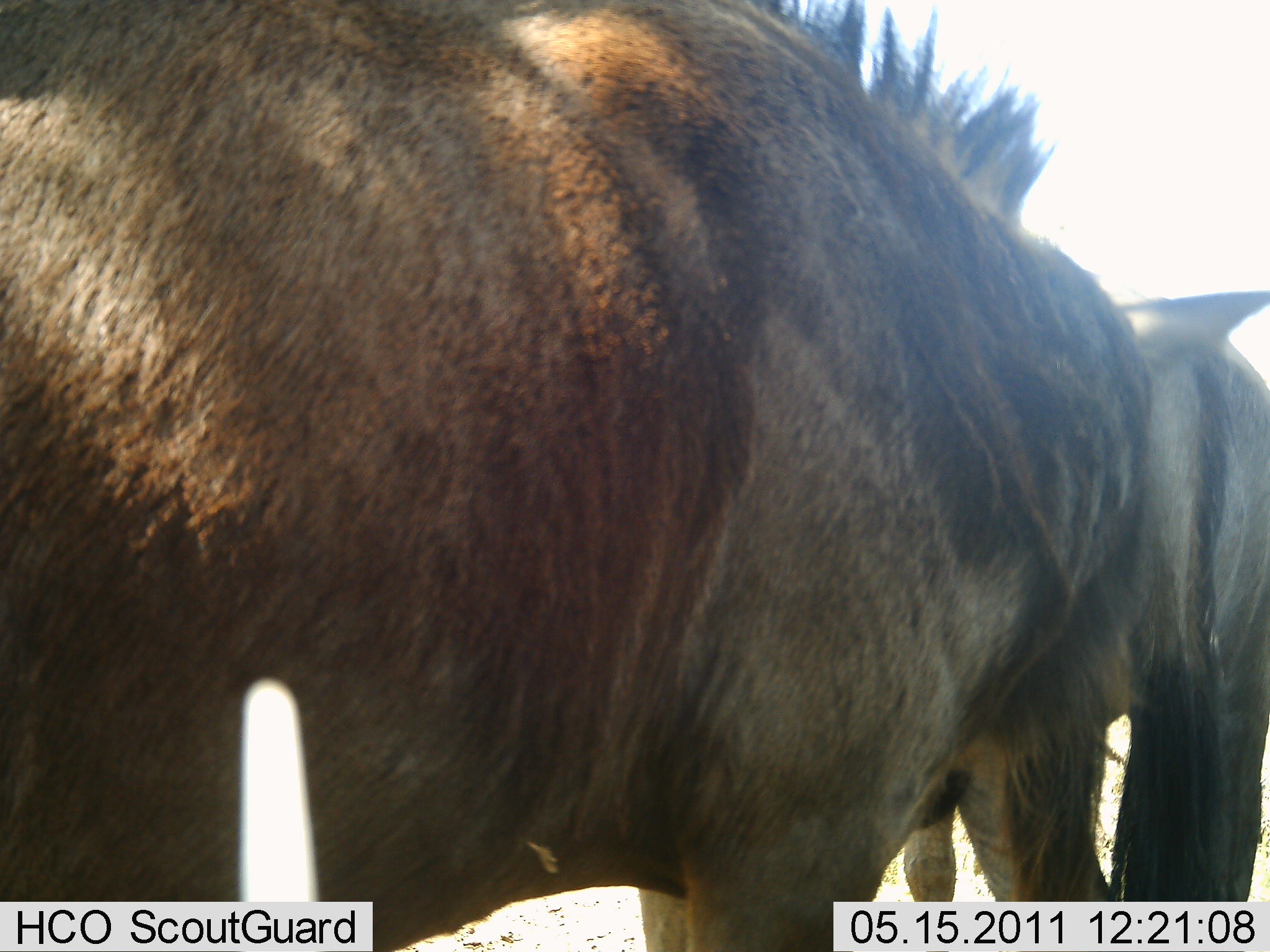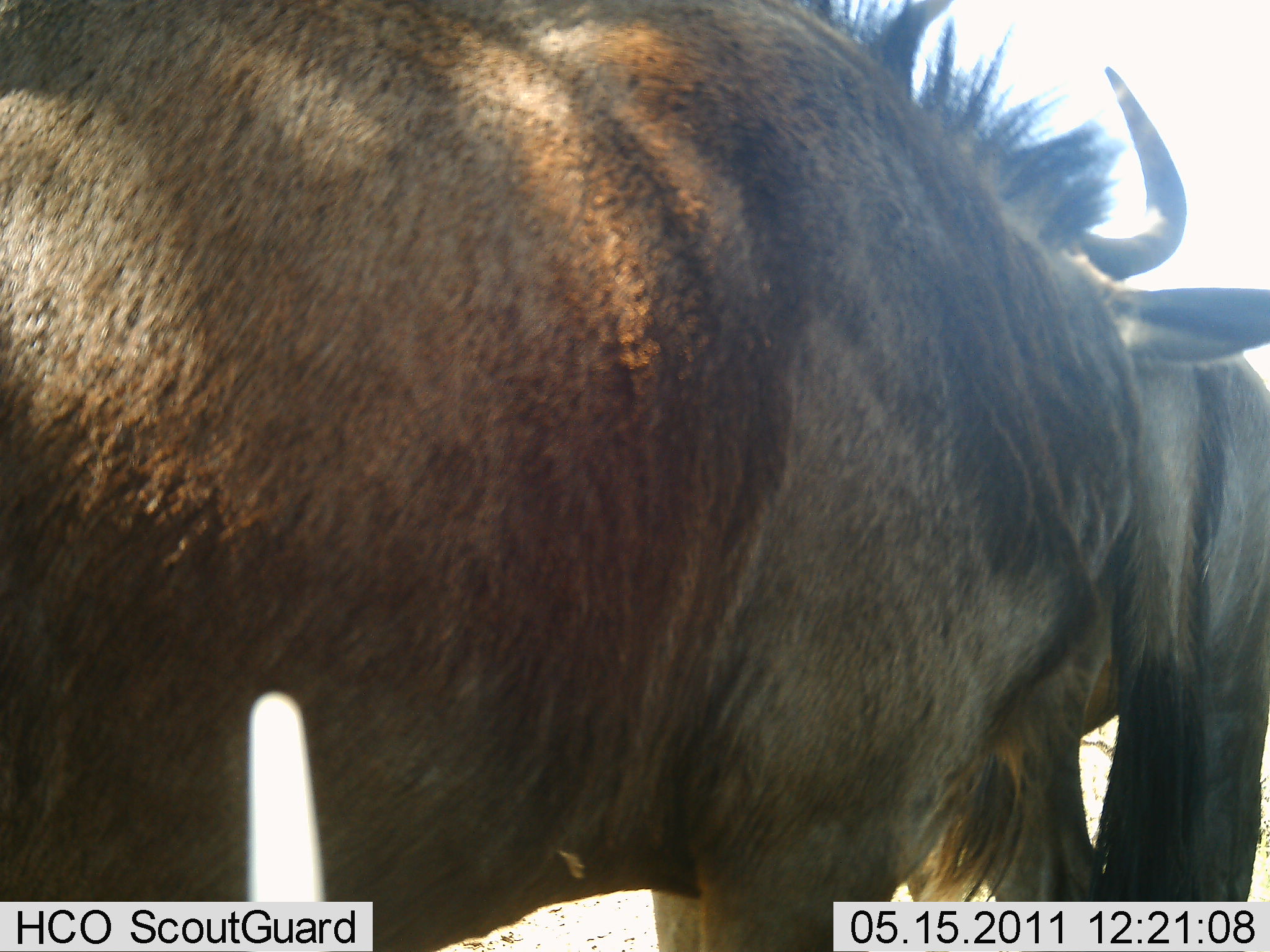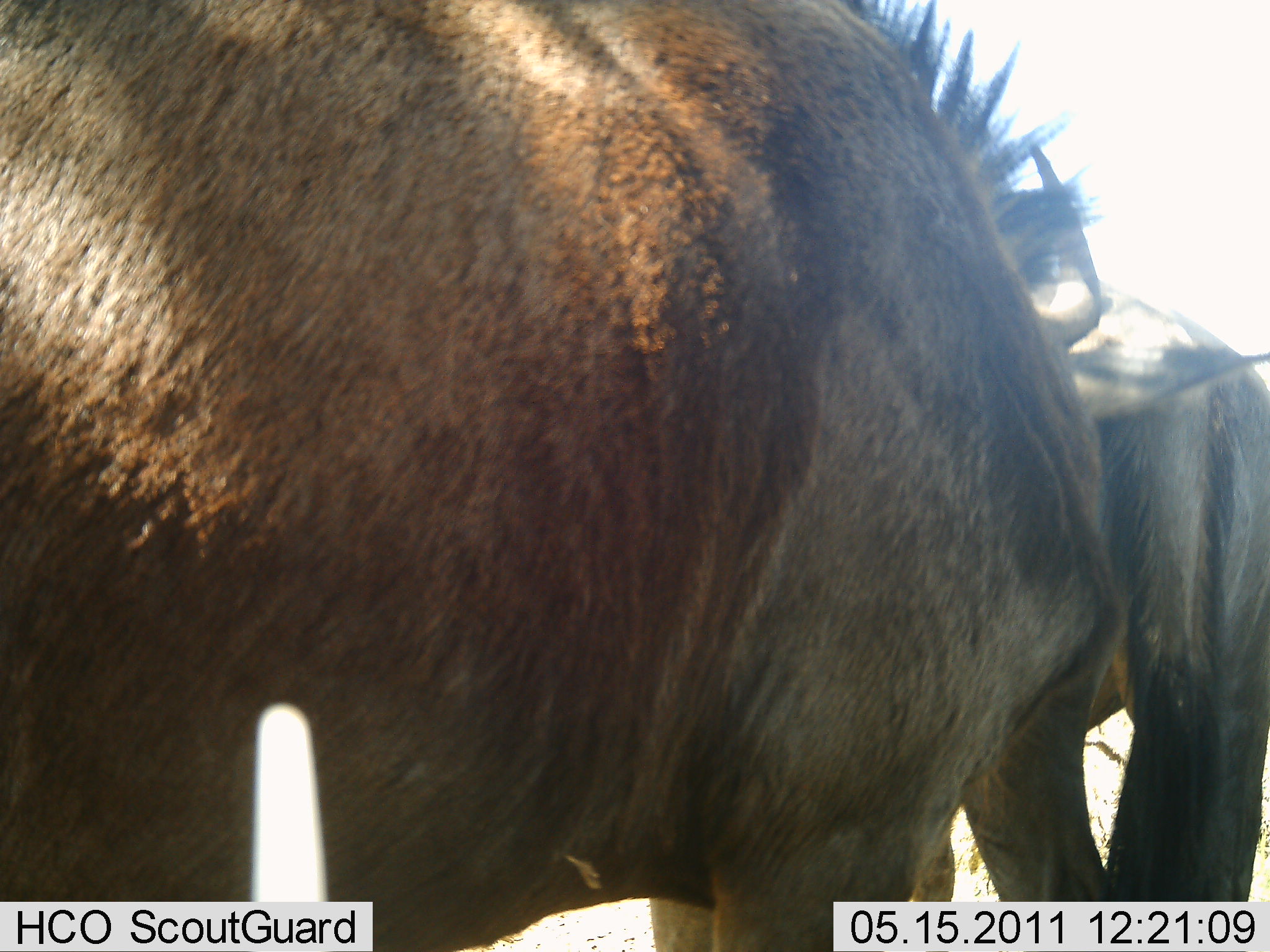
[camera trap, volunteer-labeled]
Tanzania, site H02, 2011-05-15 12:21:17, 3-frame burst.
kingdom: Animalia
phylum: Chordata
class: Mammalia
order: Artiodactyla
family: Bovidae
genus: Connochaetes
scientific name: Connochaetes taurinus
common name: blue wildebeest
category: wildebeest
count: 2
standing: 60%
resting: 0%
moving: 10%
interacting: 30%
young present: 0%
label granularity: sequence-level